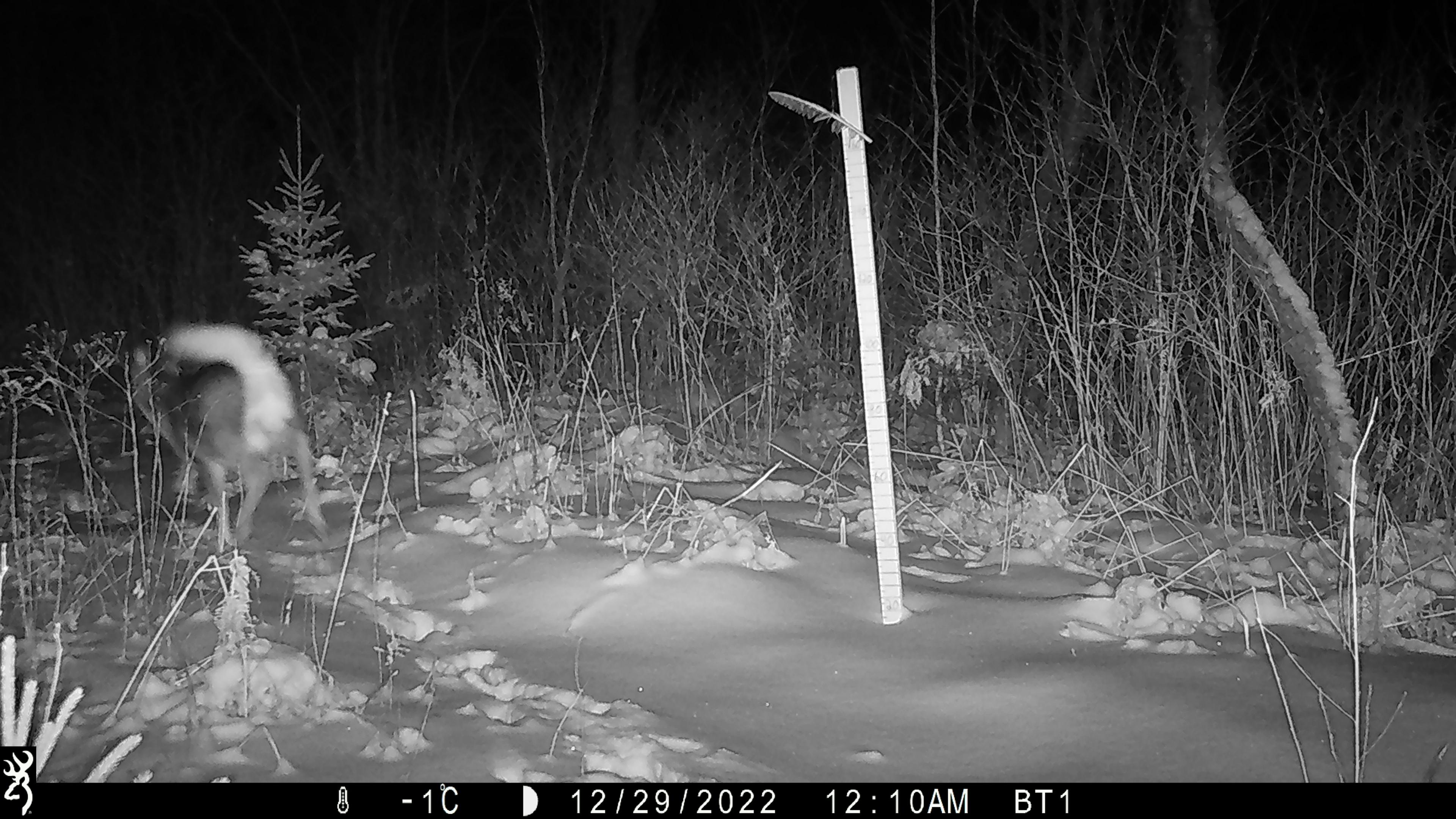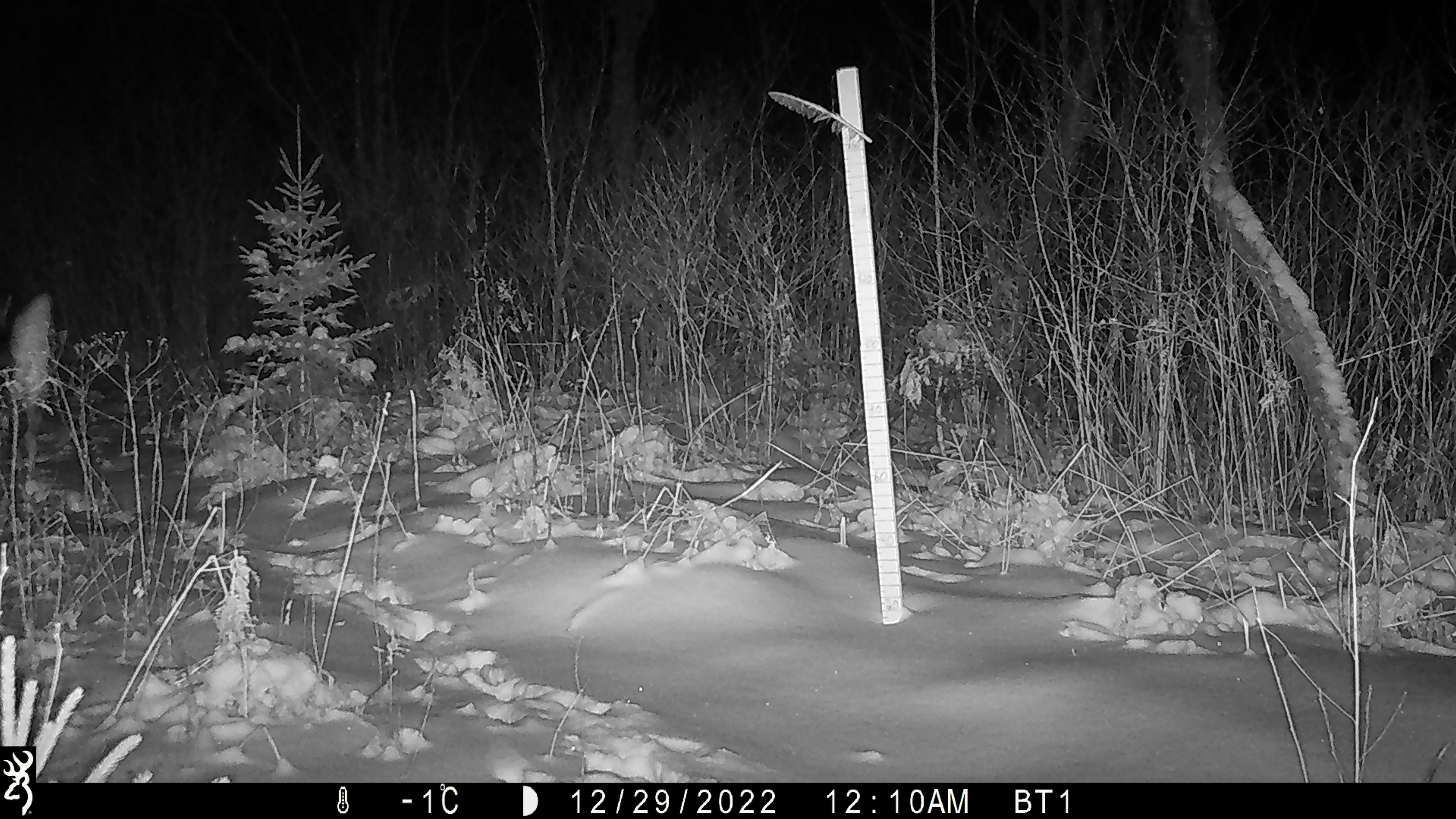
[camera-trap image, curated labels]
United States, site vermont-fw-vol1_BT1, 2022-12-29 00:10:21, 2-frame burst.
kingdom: Animalia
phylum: Chordata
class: Mammalia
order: Artiodactyla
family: Cervidae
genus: Odocoileus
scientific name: Odocoileus virginianus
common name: white-tailed deer